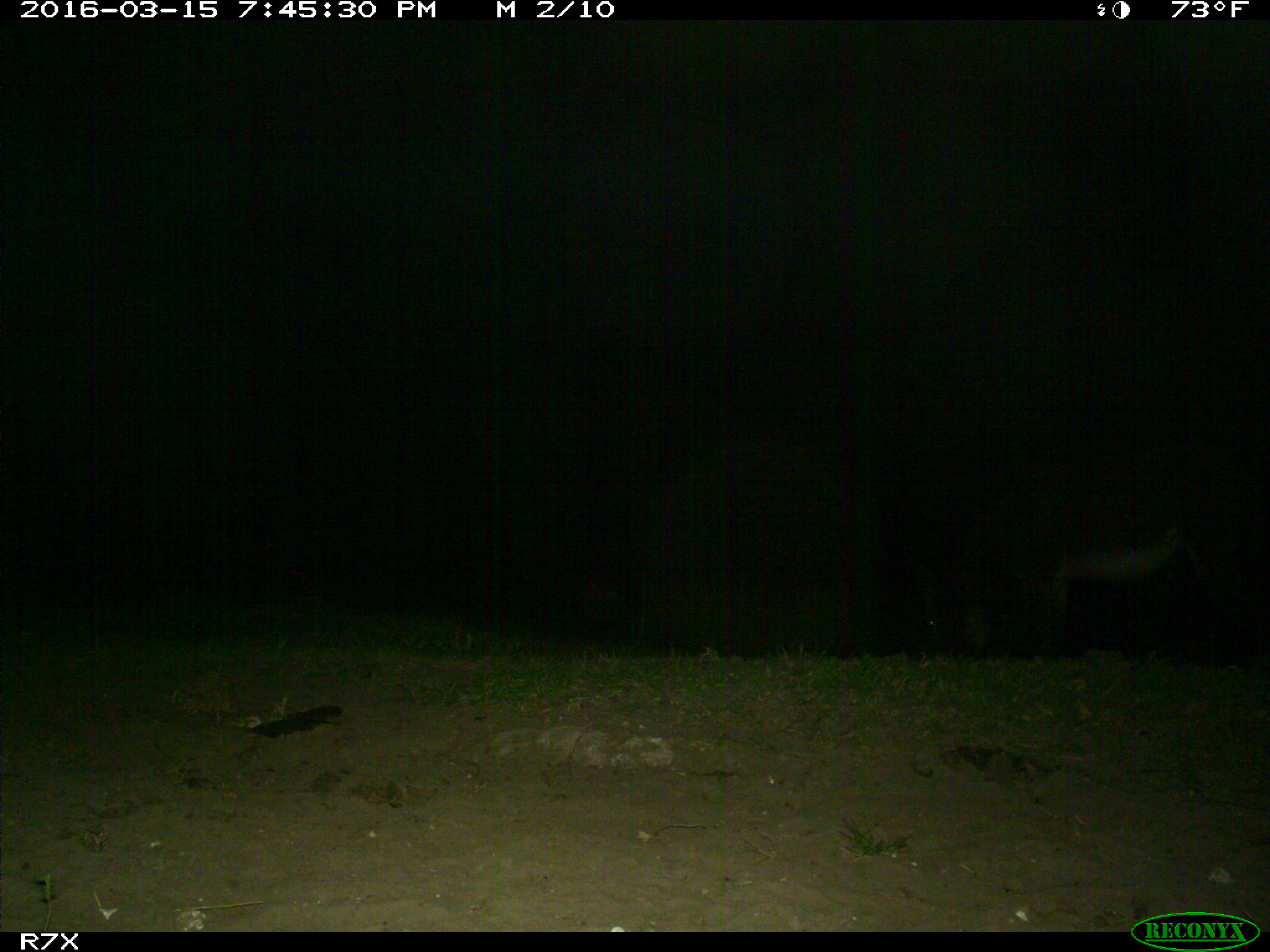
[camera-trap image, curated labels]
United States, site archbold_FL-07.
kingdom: Animalia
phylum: Chordata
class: Mammalia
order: Perissodactyla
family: Equidae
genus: Equus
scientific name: Equus africanus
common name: african wild ass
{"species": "Equus africanus (african wild ass)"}